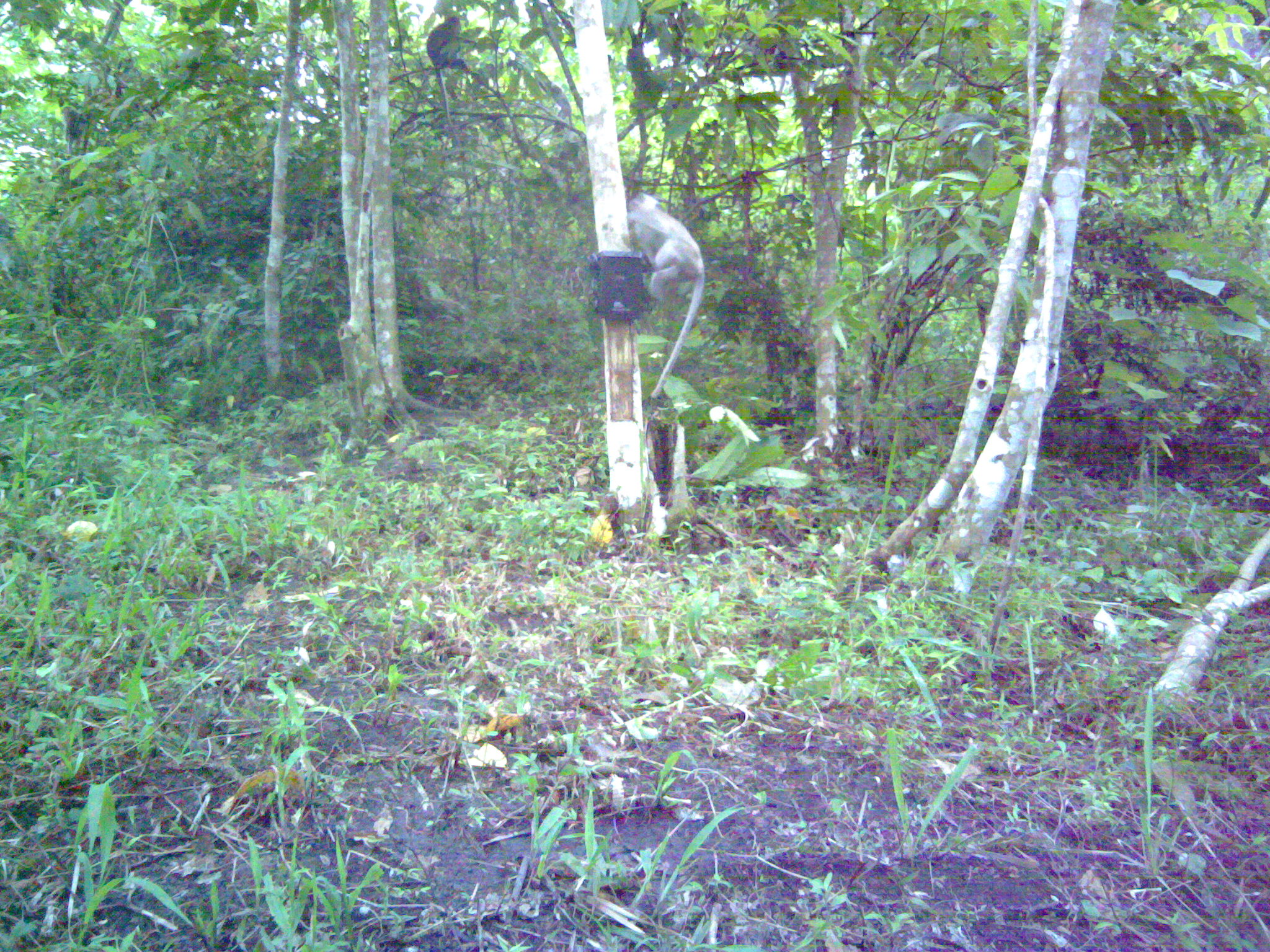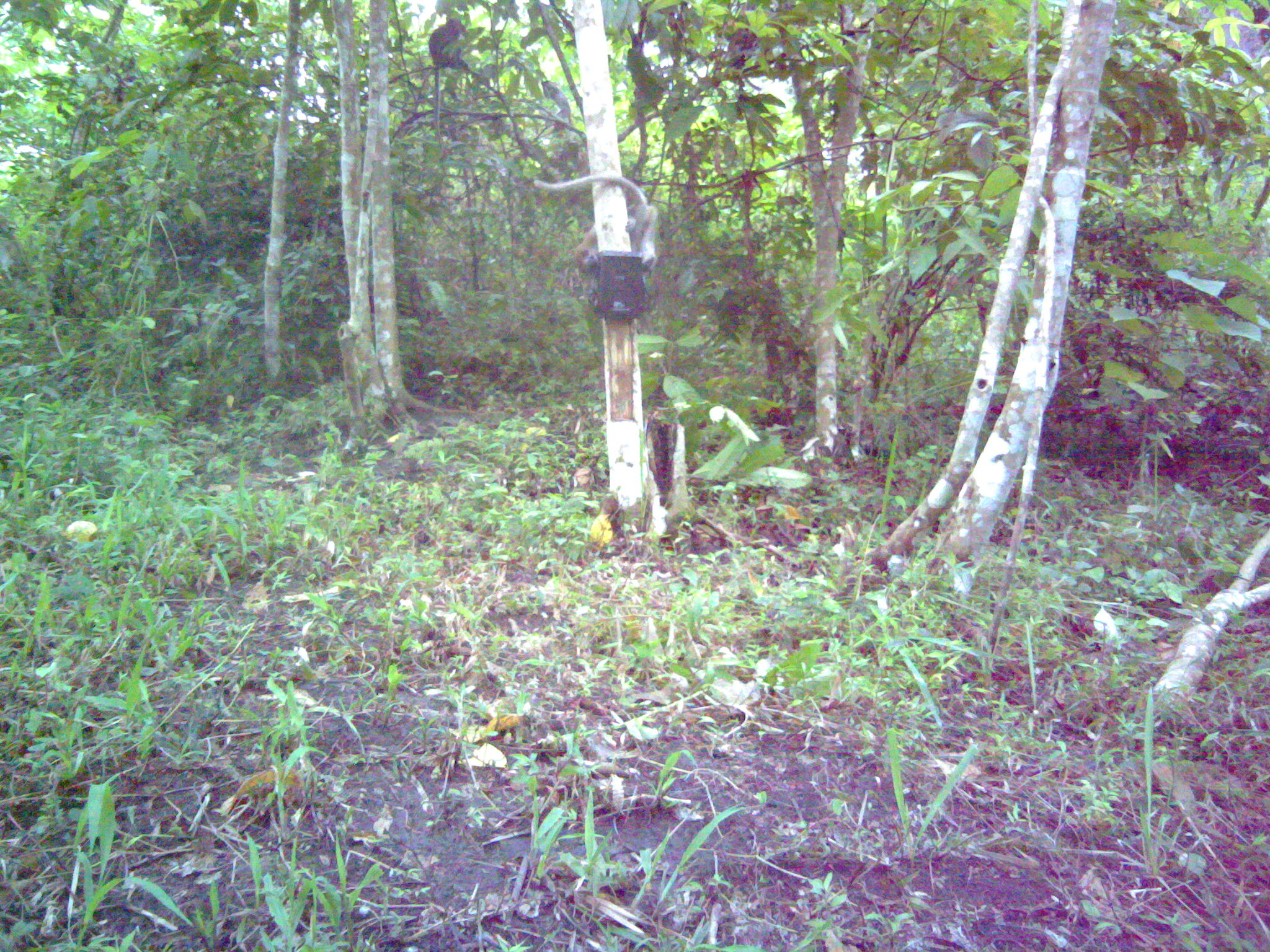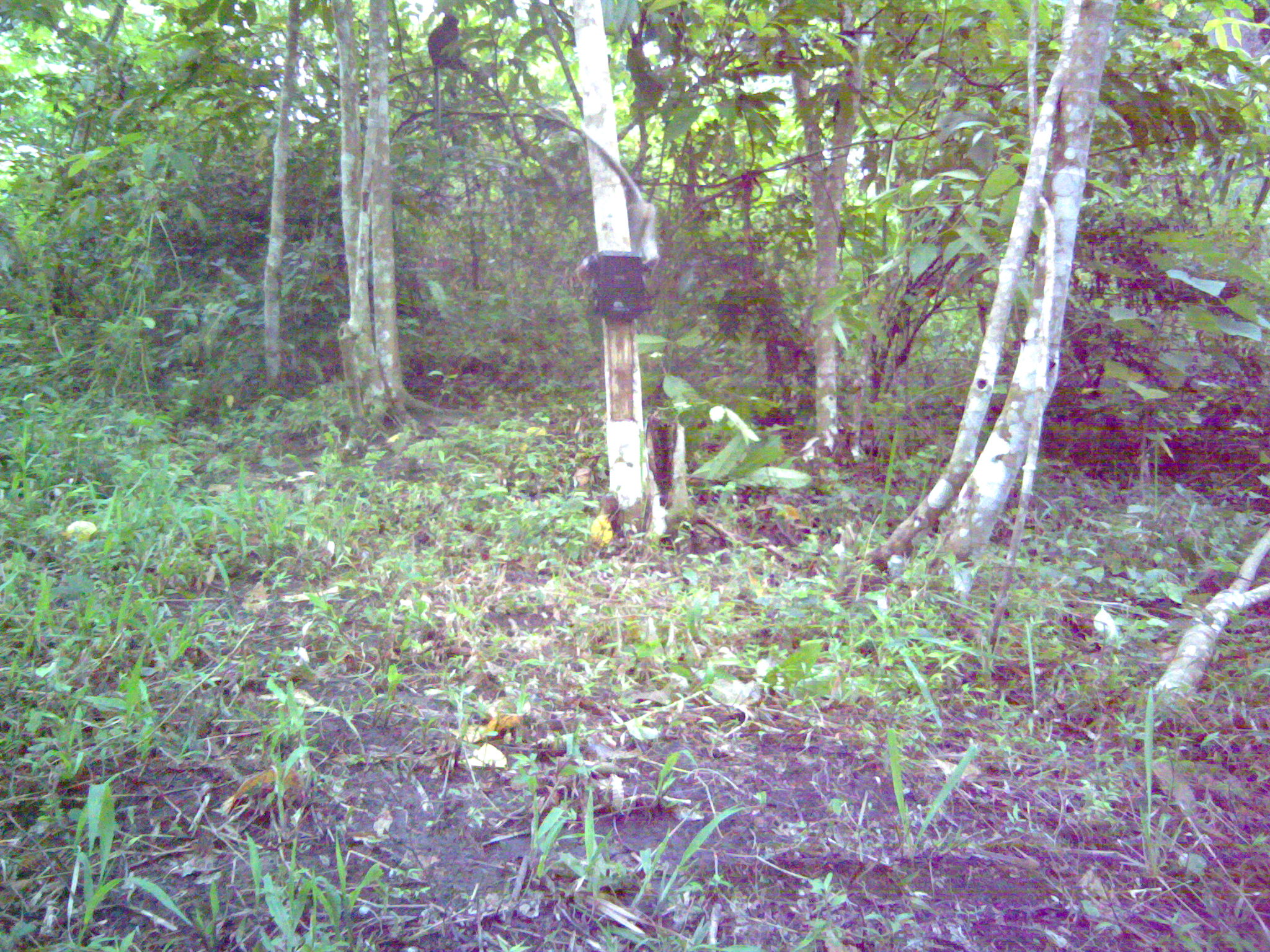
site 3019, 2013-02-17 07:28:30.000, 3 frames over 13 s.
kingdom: Animalia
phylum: Chordata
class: Mammalia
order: Primates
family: Cercopithecidae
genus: Macaca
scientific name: Macaca fascicularis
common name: crab-eating macaque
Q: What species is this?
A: Macaca fascicularis (crab-eating macaque).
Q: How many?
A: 2.